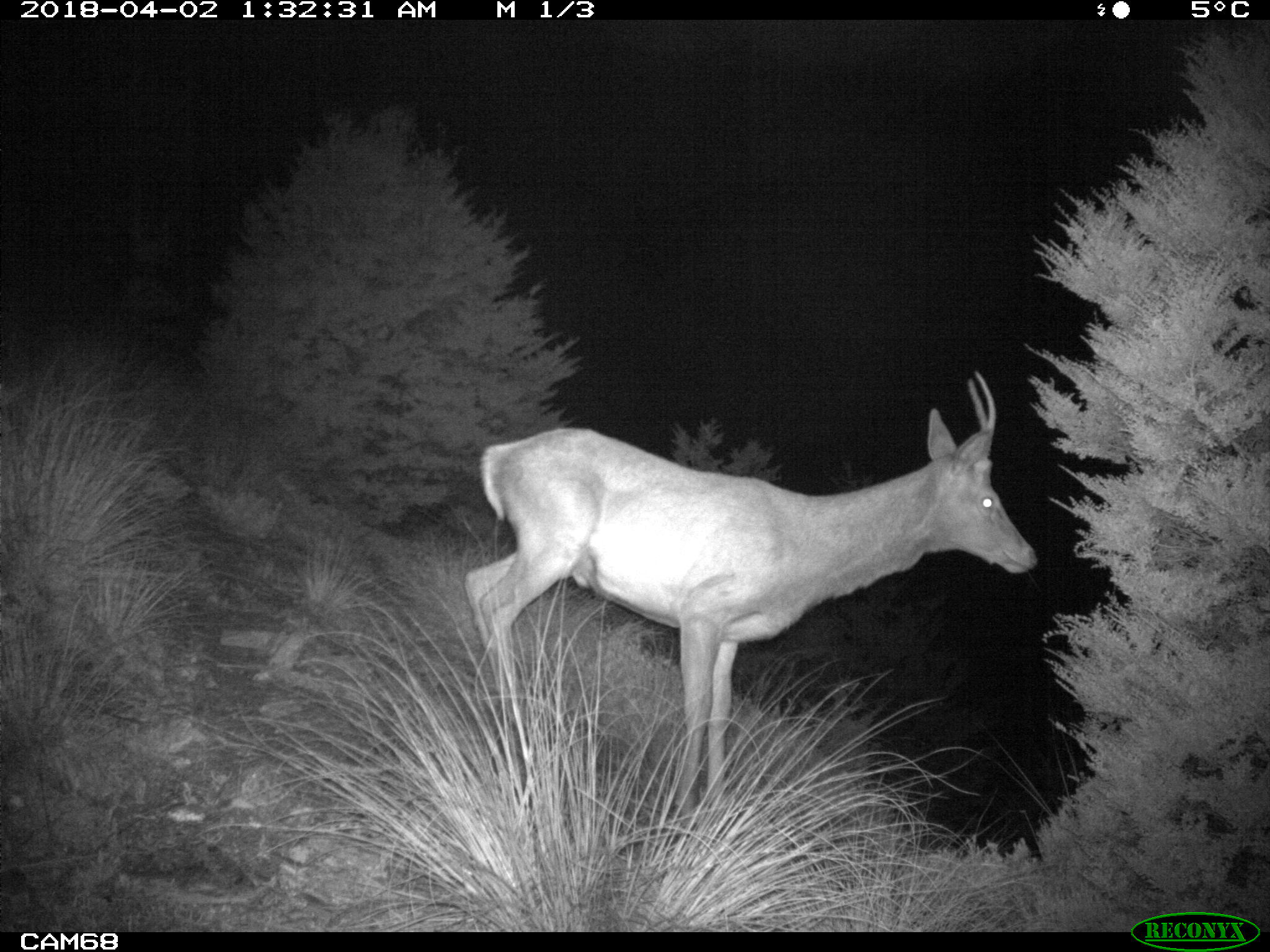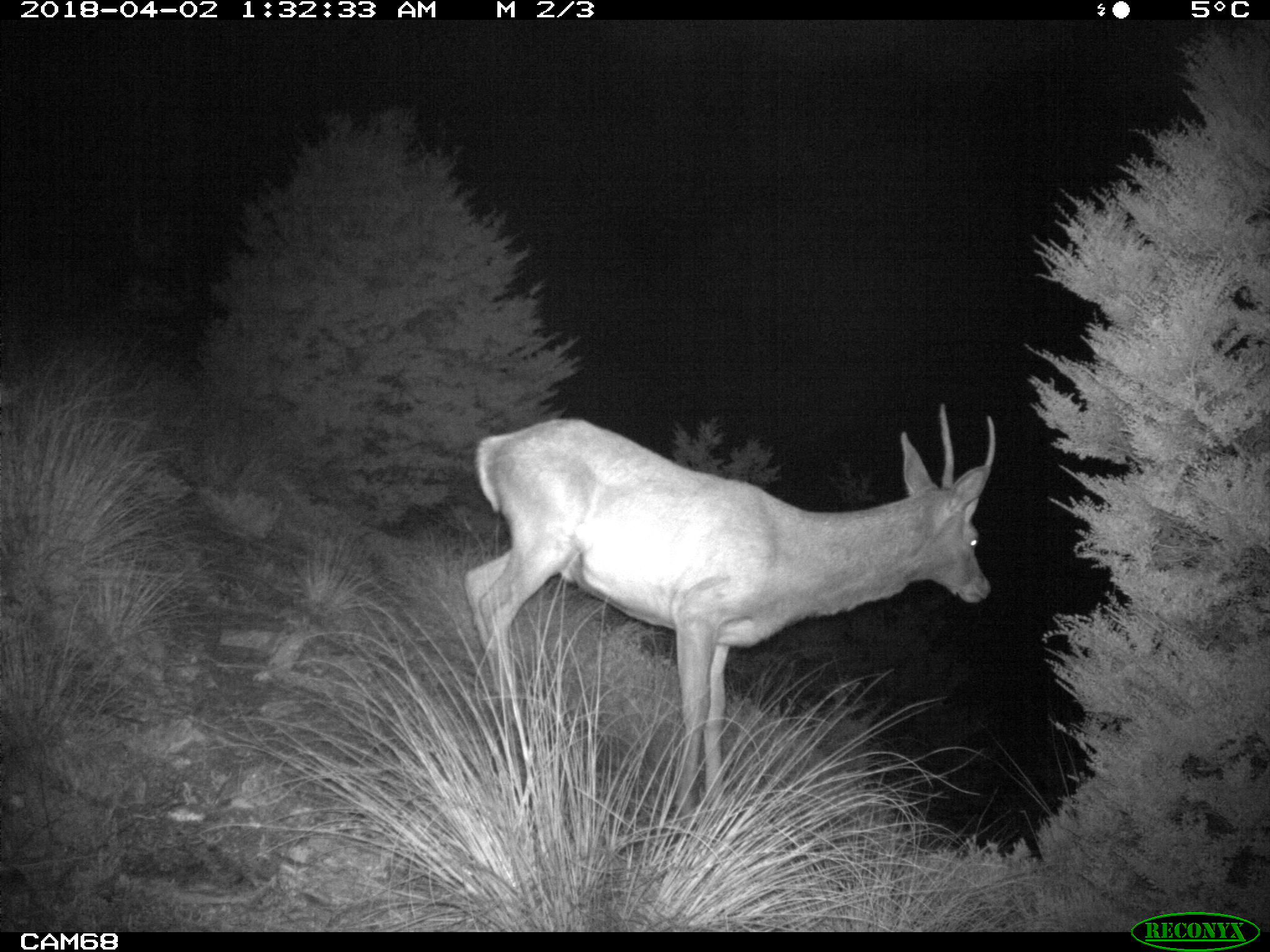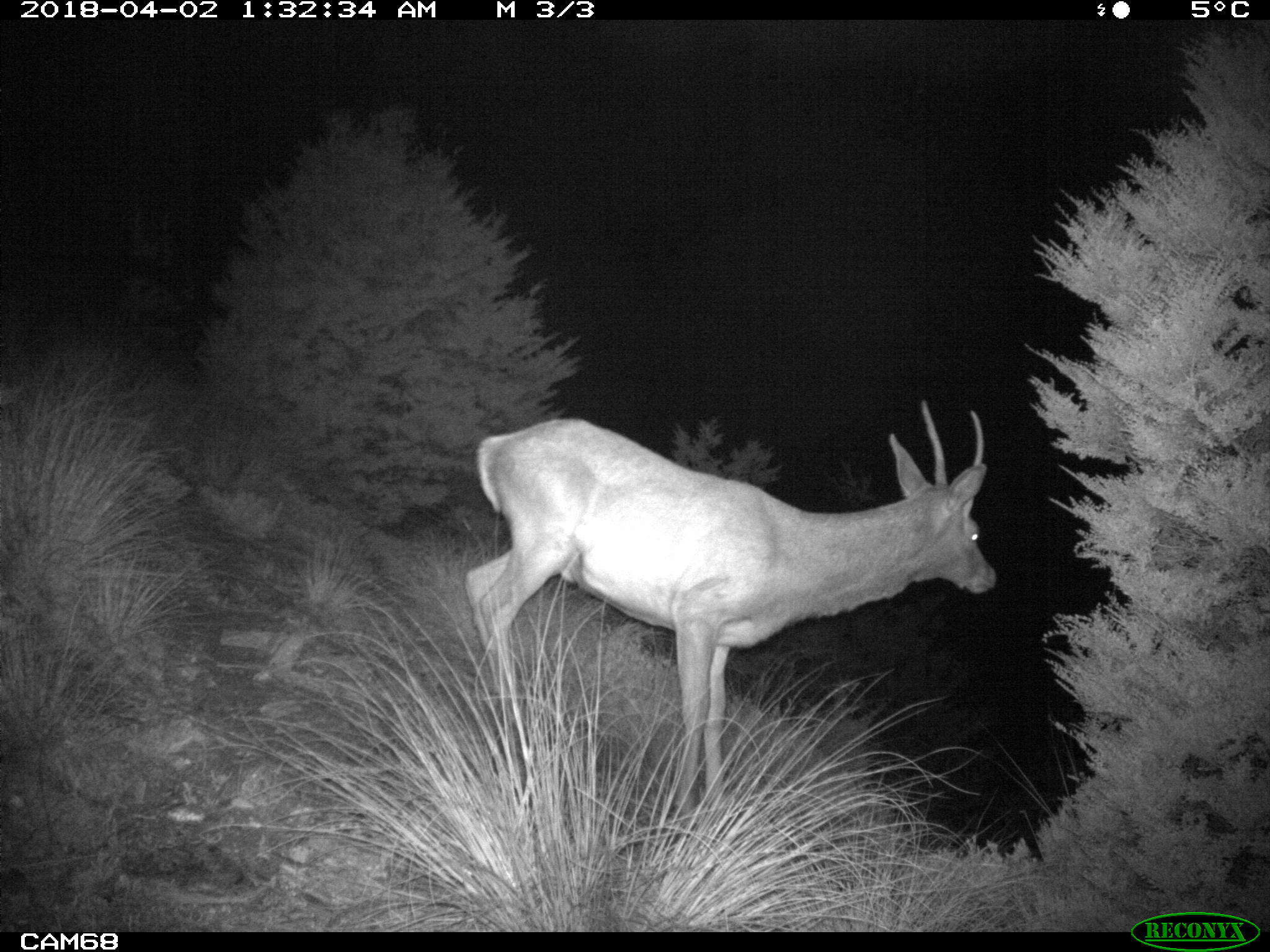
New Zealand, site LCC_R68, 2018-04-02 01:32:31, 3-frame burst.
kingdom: Animalia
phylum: Chordata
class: Mammalia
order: Artiodactyla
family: Cervidae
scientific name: Cervidae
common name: deer